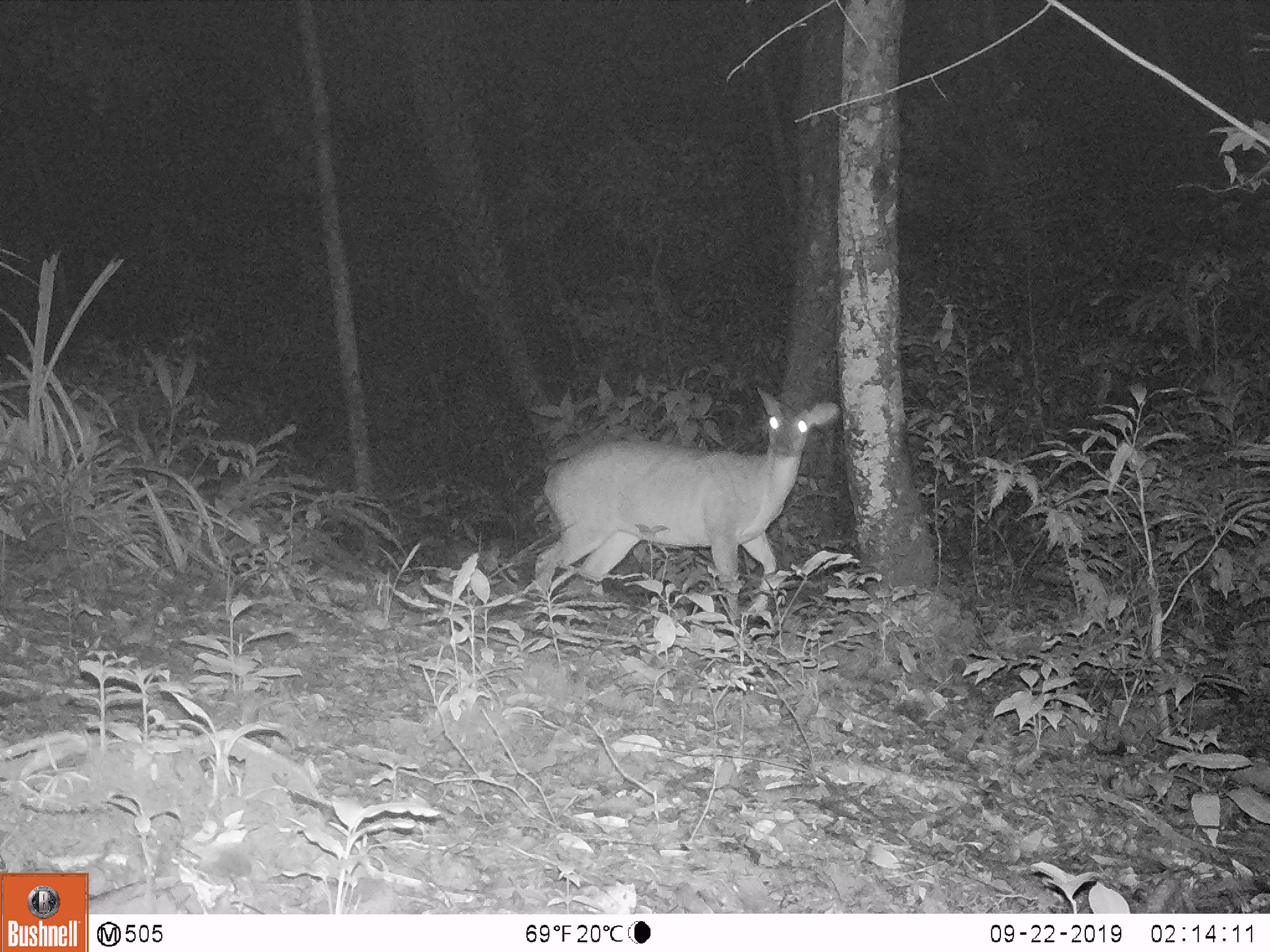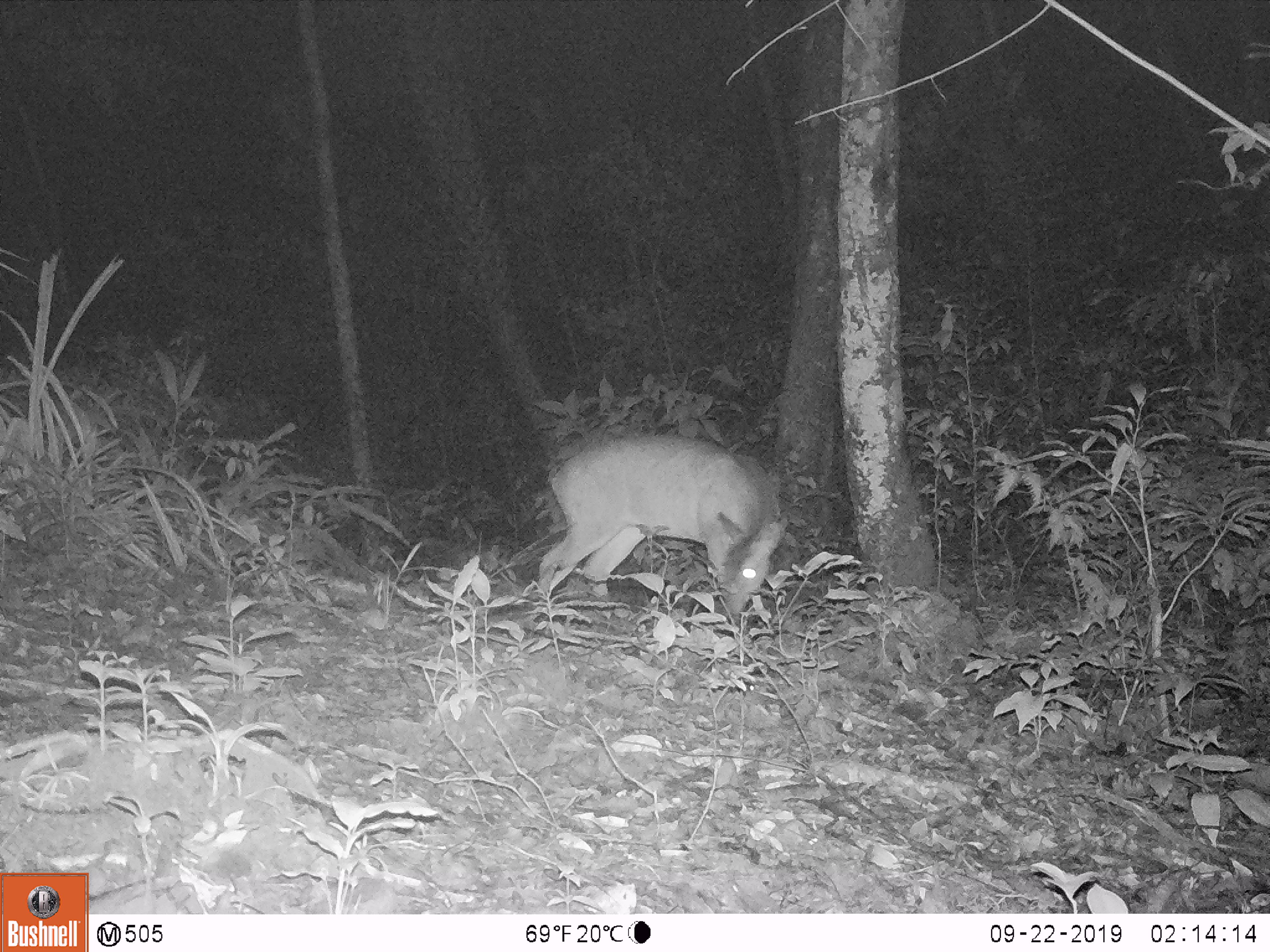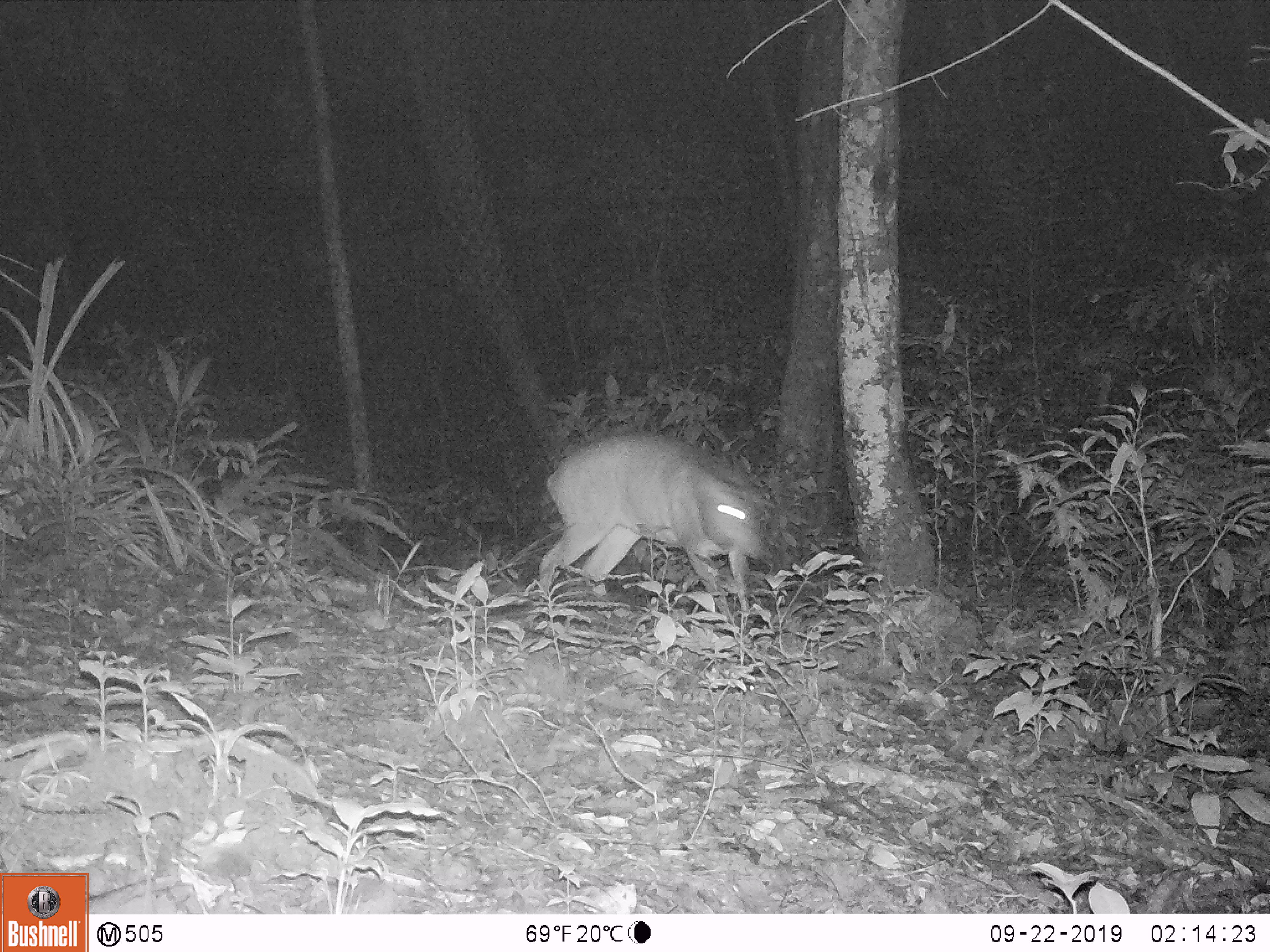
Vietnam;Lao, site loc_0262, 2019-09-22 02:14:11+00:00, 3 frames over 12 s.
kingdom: Animalia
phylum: Chordata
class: Mammalia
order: Artiodactyla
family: Cervidae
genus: Muntiacus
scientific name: Muntiacus vuquangensis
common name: large-antlered muntjac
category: large antlered muntjac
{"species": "large antlered muntjac (large-antlered muntjac) (Muntiacus vuquangensis)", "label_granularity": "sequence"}